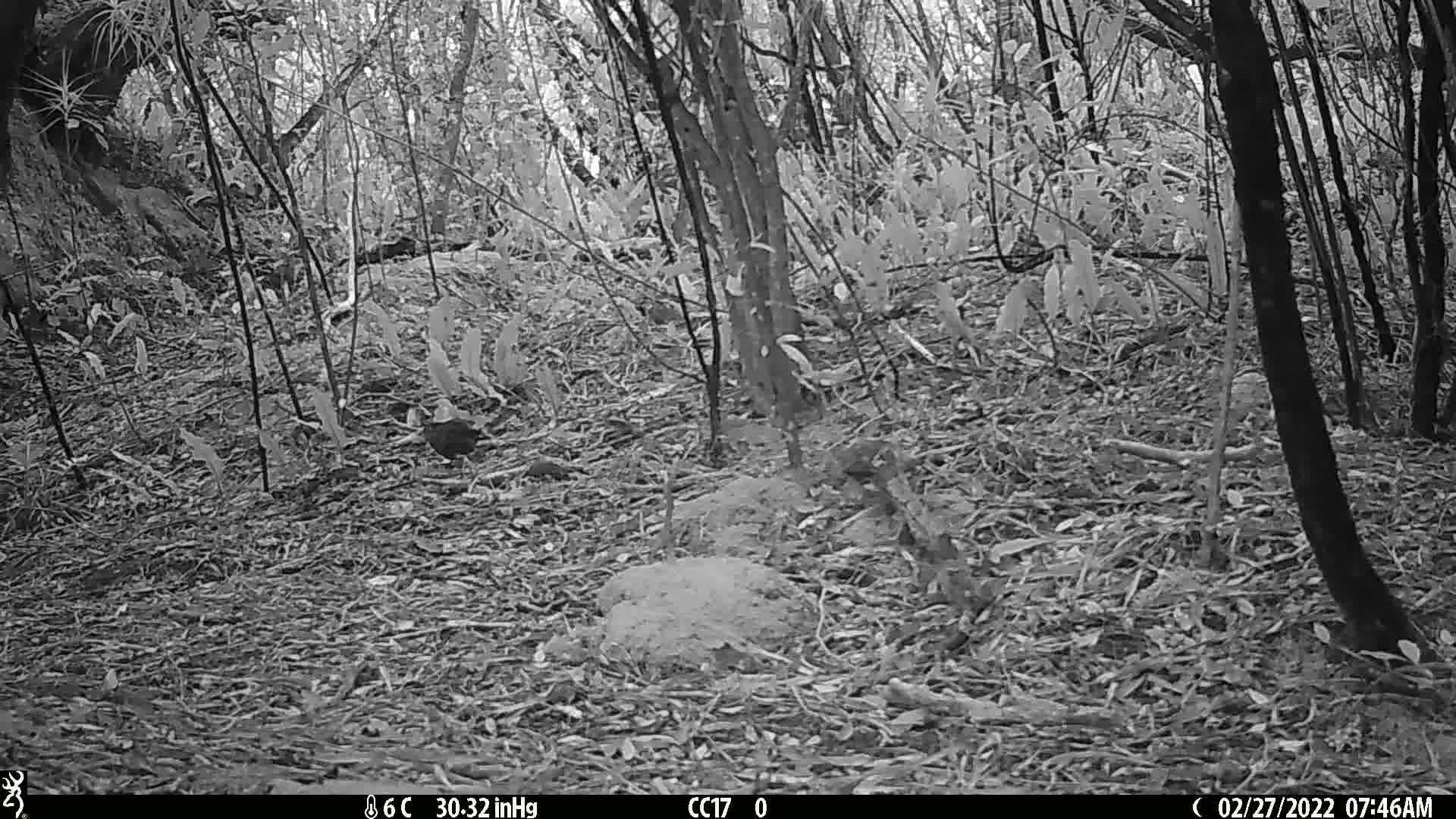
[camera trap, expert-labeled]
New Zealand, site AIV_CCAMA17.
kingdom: Animalia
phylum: Chordata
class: Aves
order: Passeriformes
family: Turdidae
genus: Turdus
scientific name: Turdus merula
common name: eurasian blackbird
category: blackbird